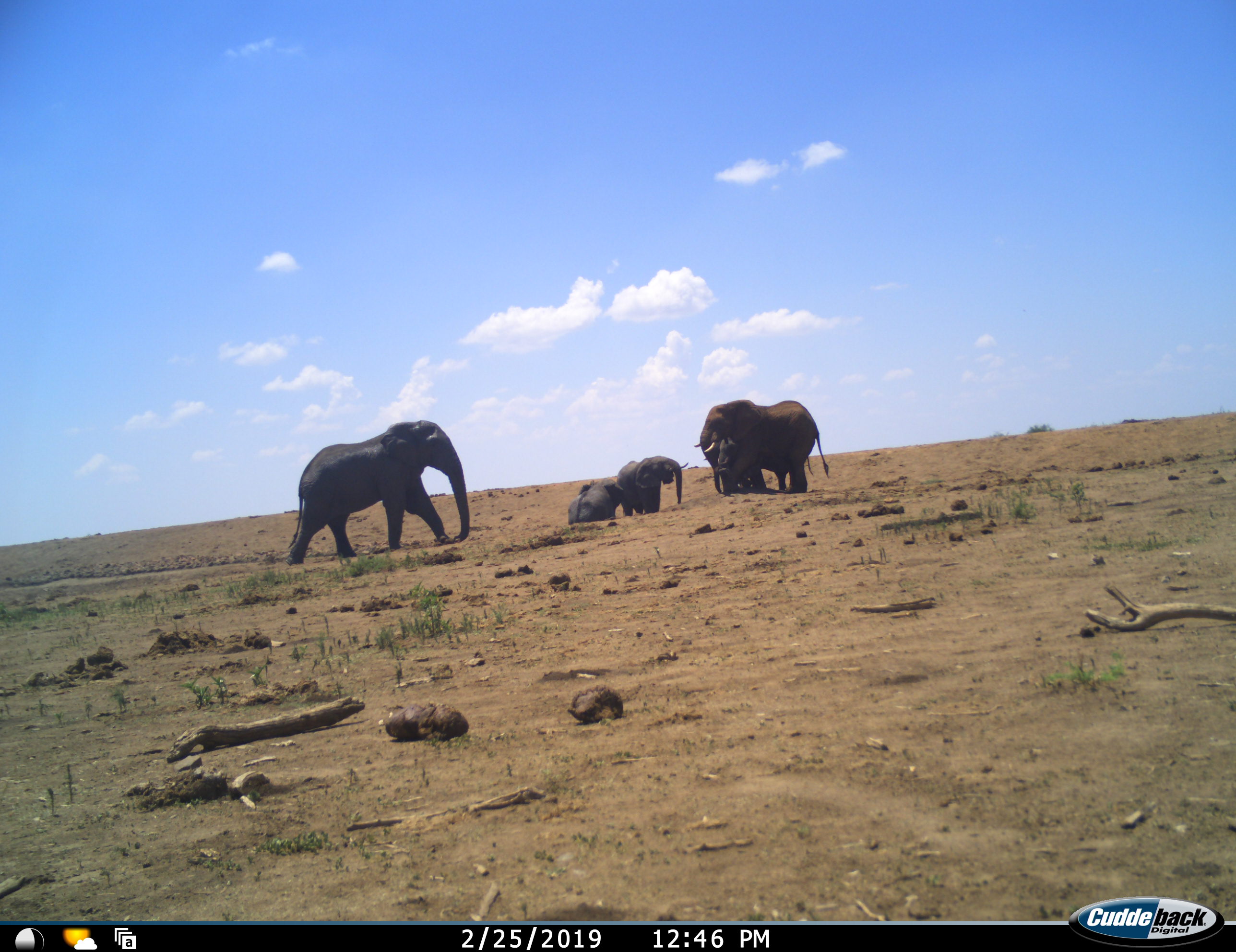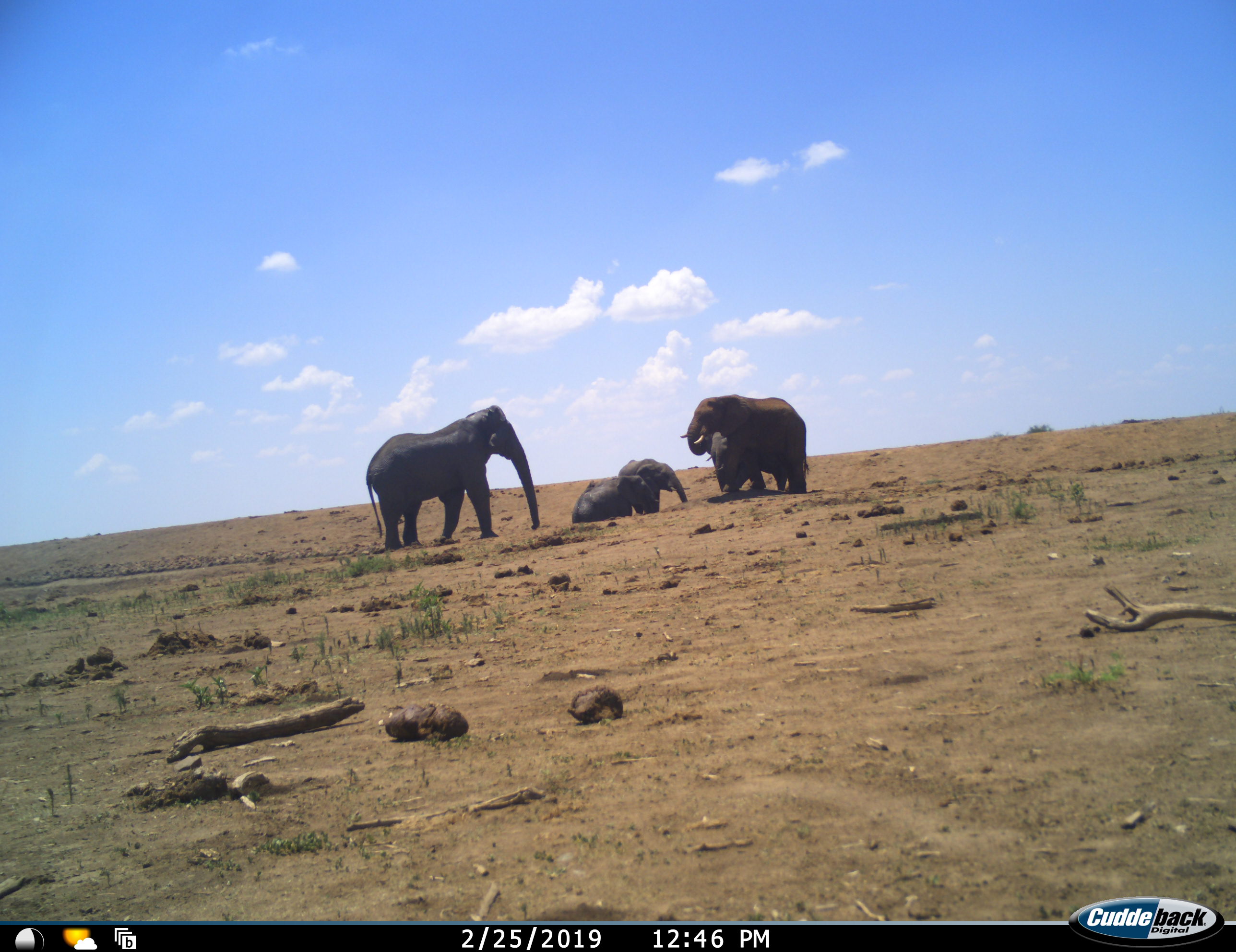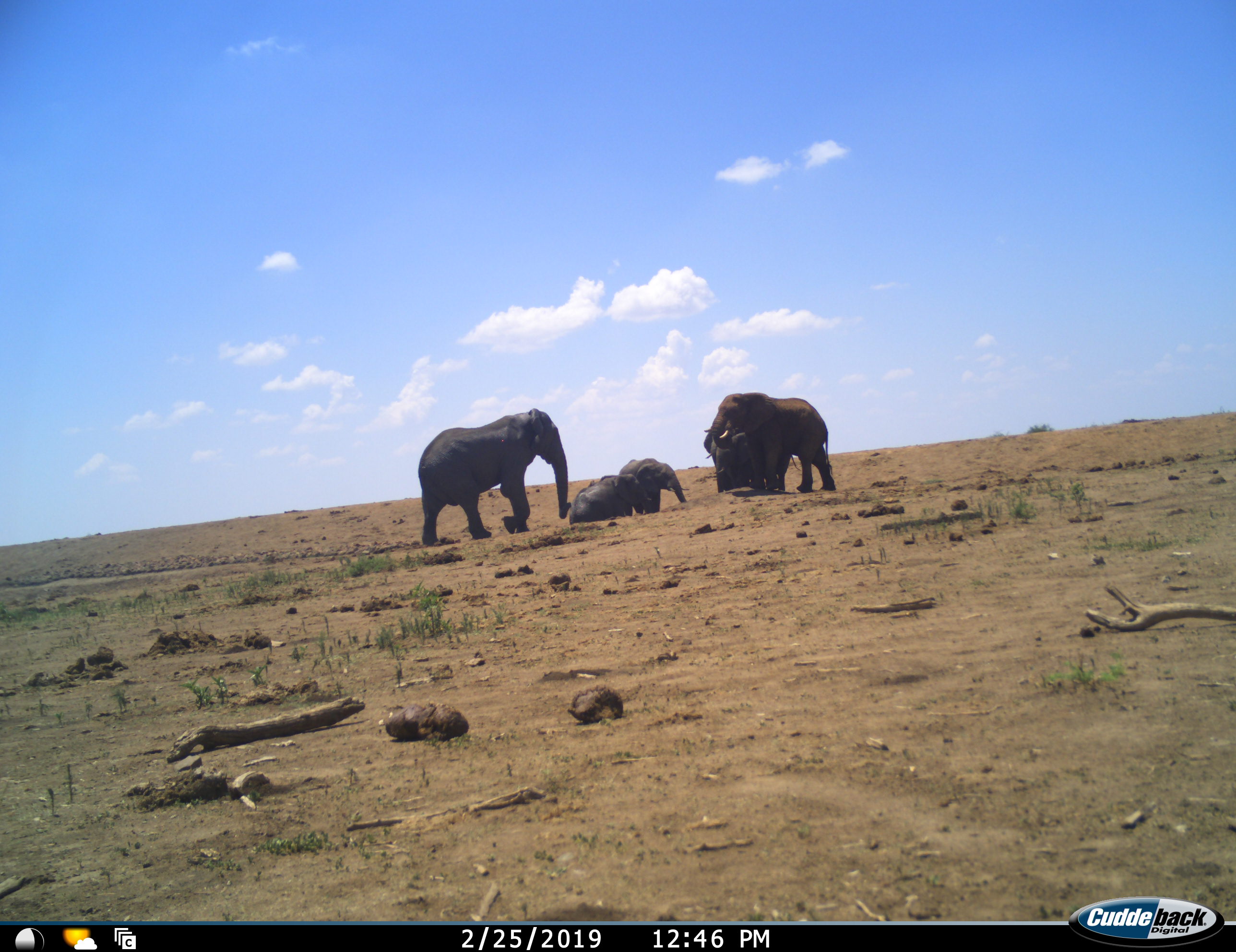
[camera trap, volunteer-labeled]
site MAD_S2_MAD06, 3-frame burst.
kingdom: Animalia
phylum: Chordata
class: Mammalia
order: Proboscidea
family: Elephantidae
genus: Loxodonta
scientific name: Loxodonta africana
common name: african bush elephant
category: elephant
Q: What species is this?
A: Elephant (african bush elephant) (Loxodonta africana).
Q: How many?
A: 5.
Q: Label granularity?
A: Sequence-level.